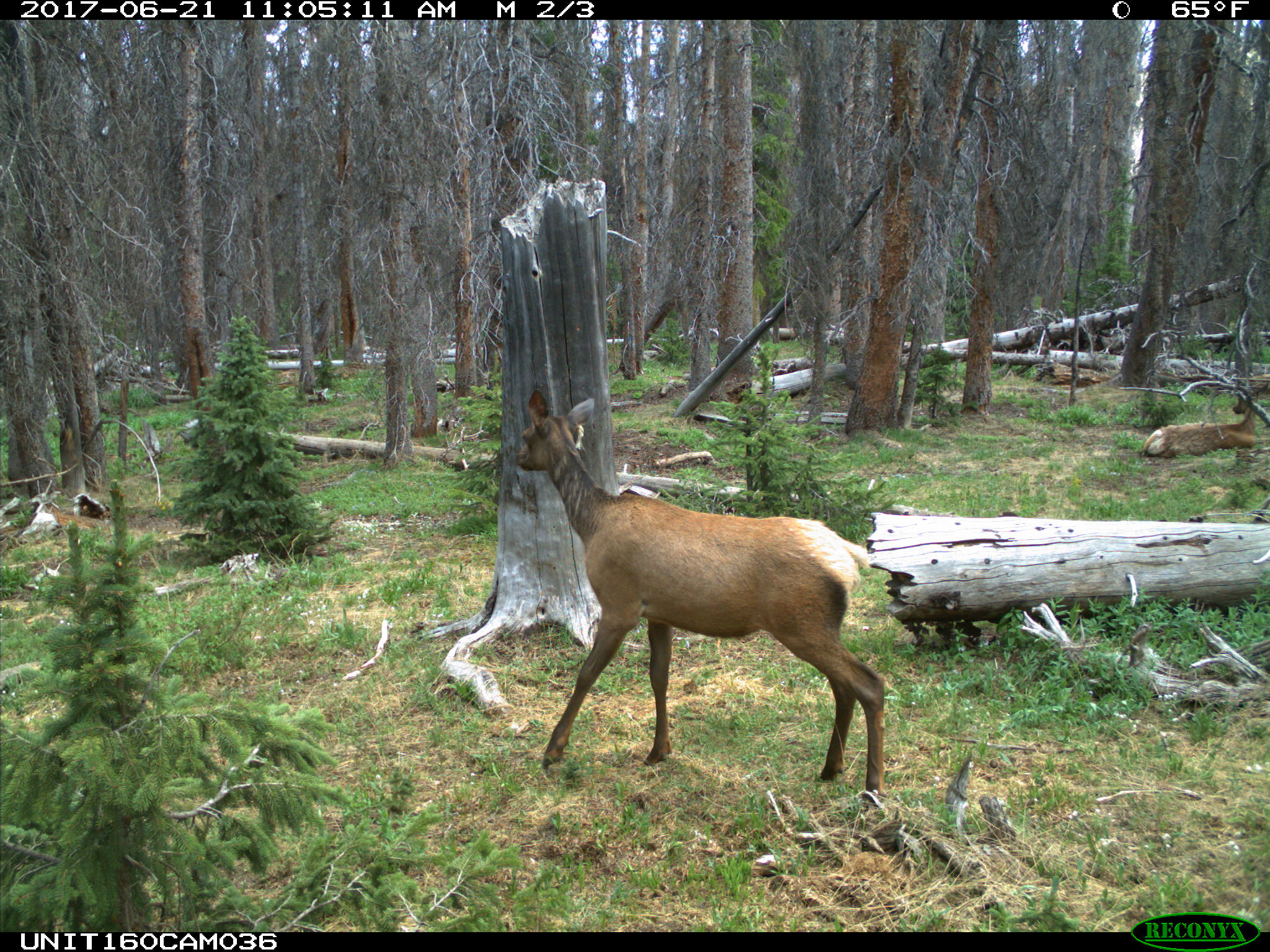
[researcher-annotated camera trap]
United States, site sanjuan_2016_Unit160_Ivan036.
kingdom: Animalia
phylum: Chordata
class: Mammalia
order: Artiodactyla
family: Cervidae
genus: Cervus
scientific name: Cervus elaphus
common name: red deer